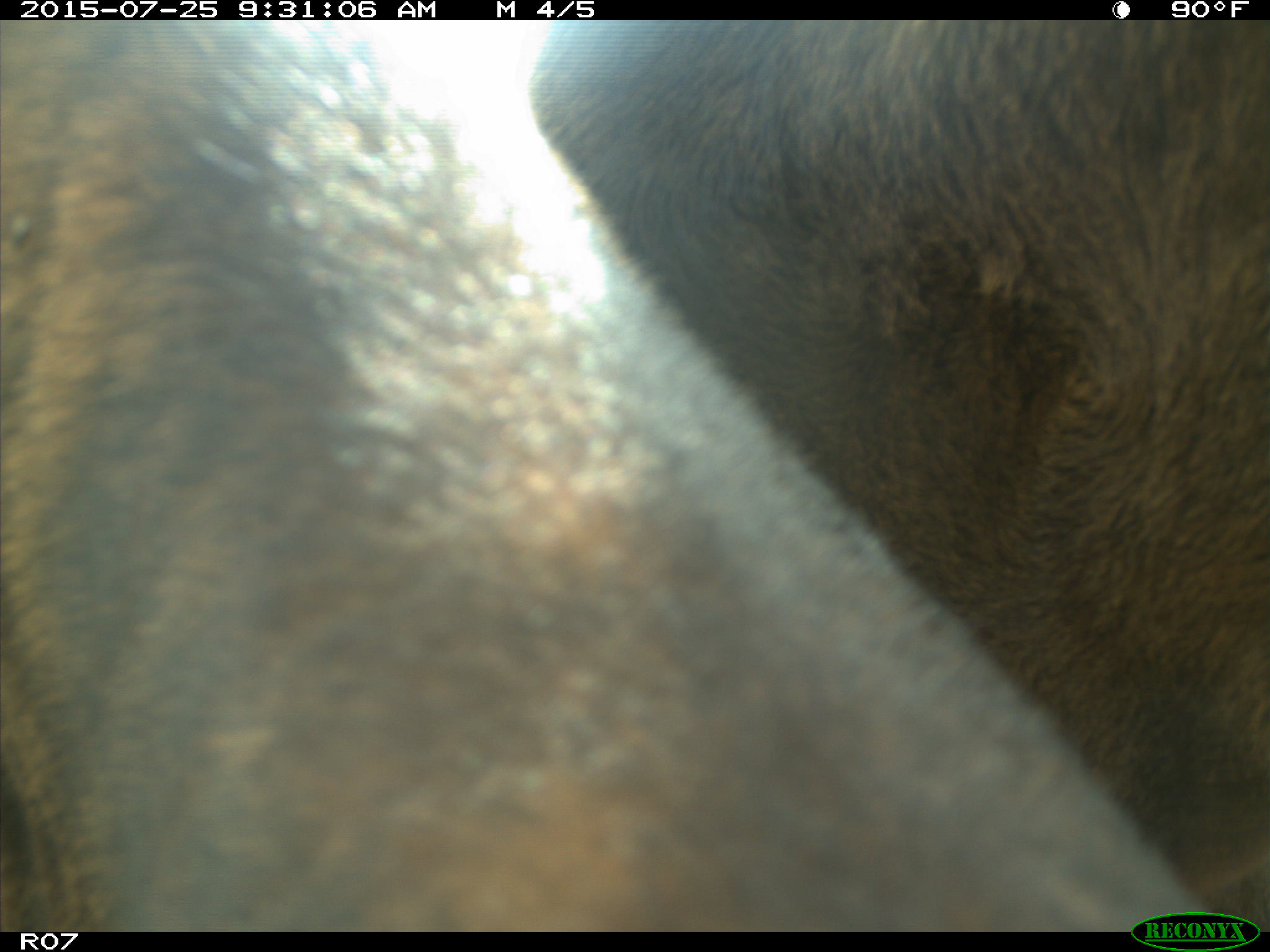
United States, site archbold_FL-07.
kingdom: Animalia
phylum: Chordata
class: Mammalia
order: Artiodactyla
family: Bovidae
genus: Bos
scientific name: Bos taurus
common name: domestic cow